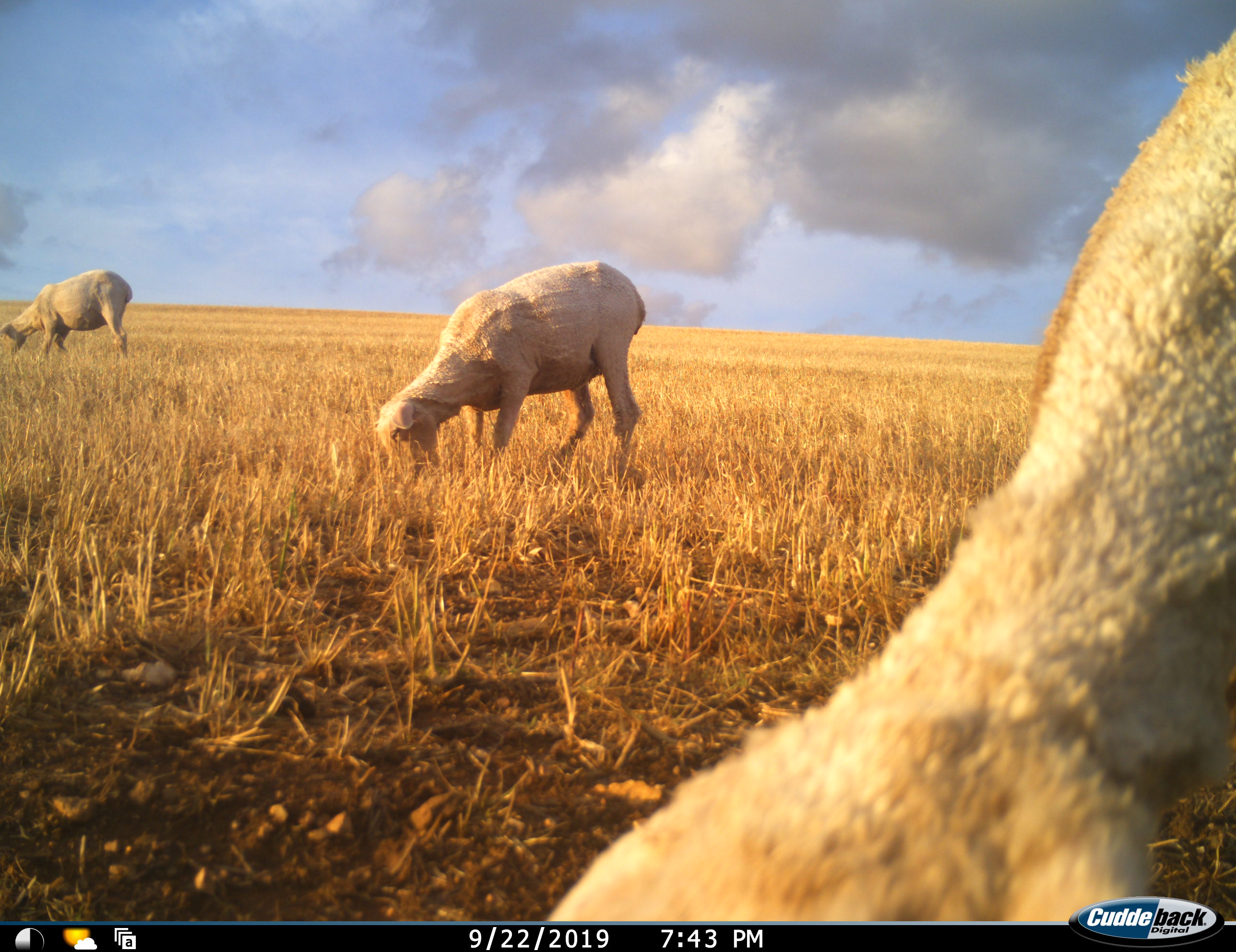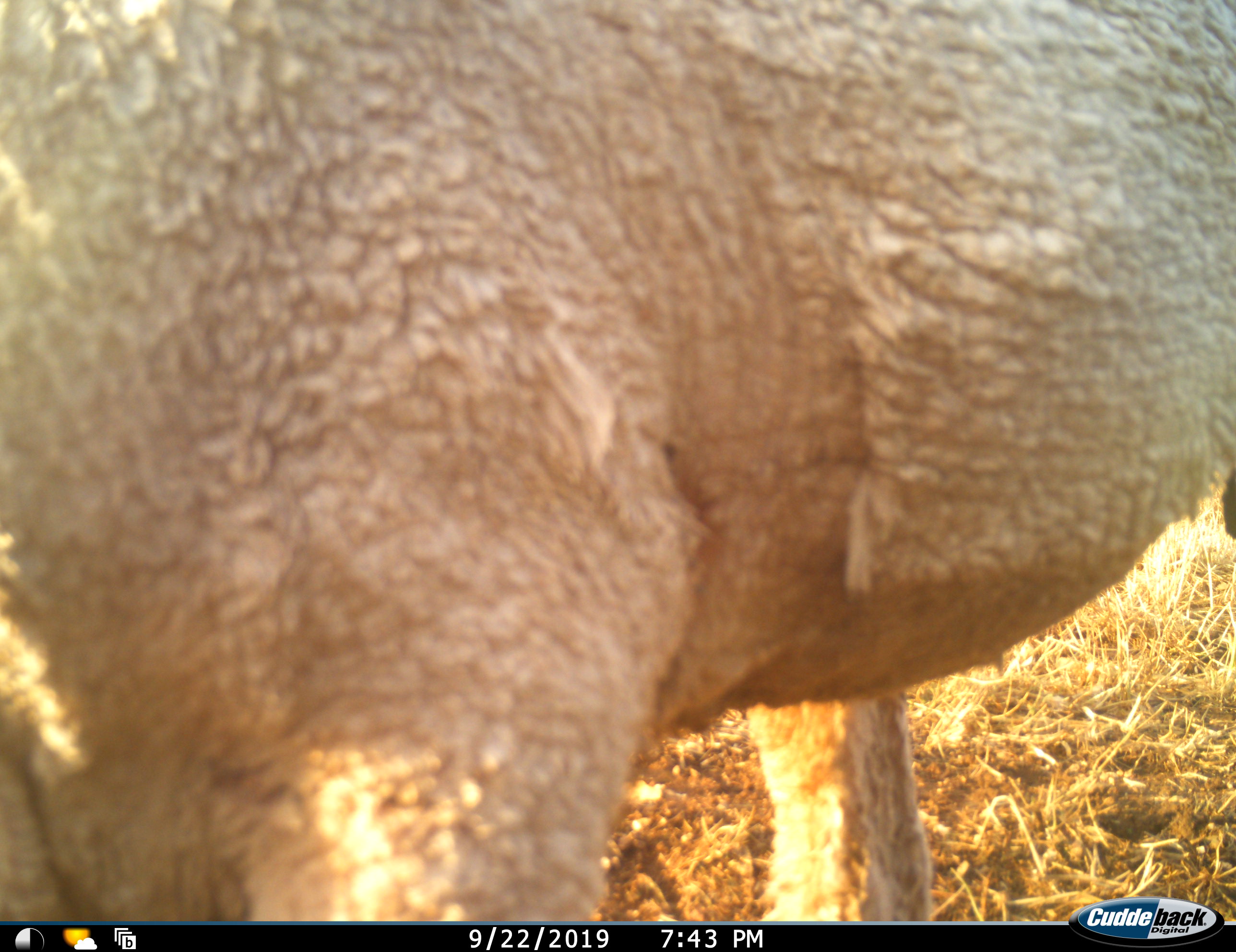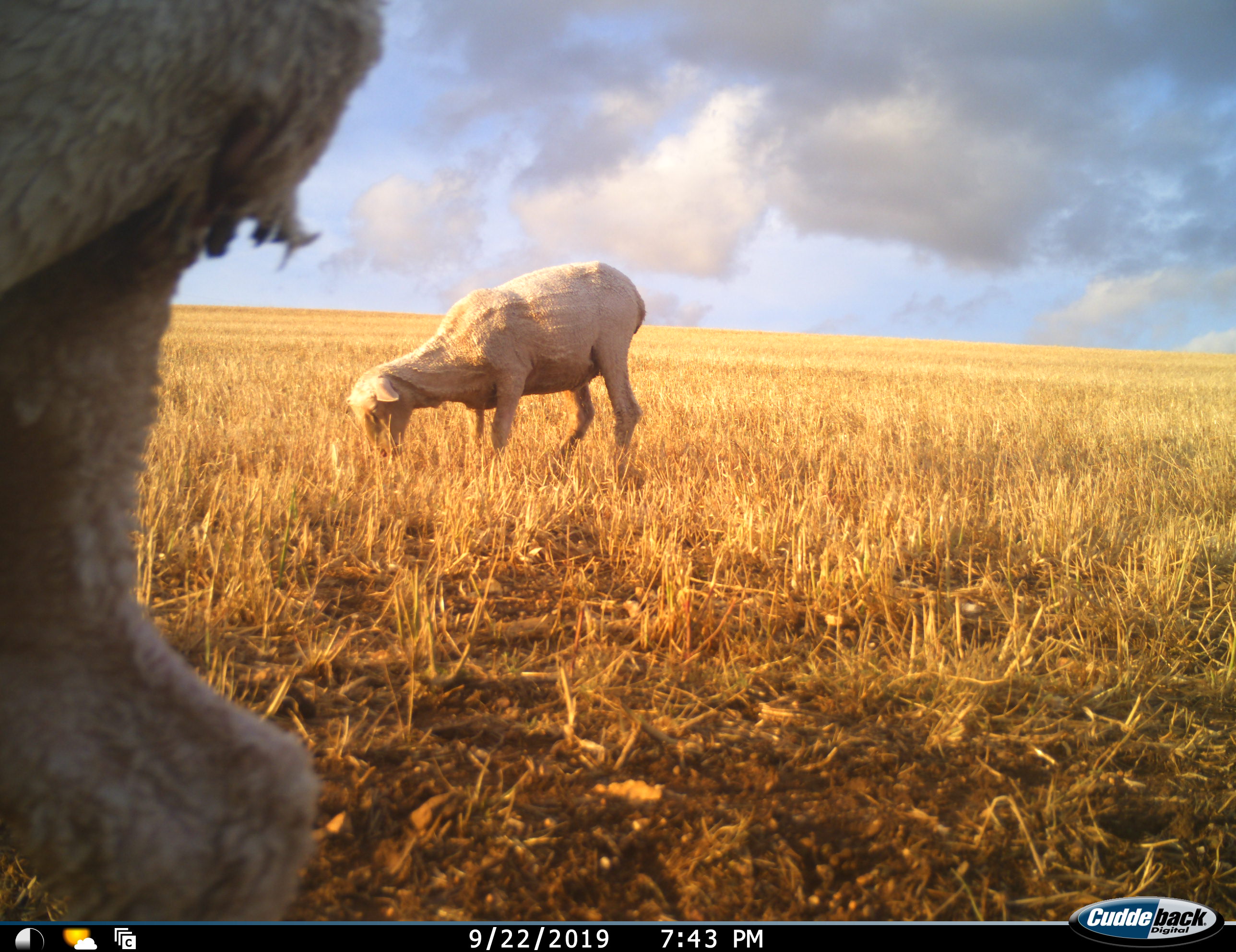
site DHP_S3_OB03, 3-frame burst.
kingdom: Animalia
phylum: Chordata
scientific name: Vertebrata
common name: domestic animal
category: domesticanimal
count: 3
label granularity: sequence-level